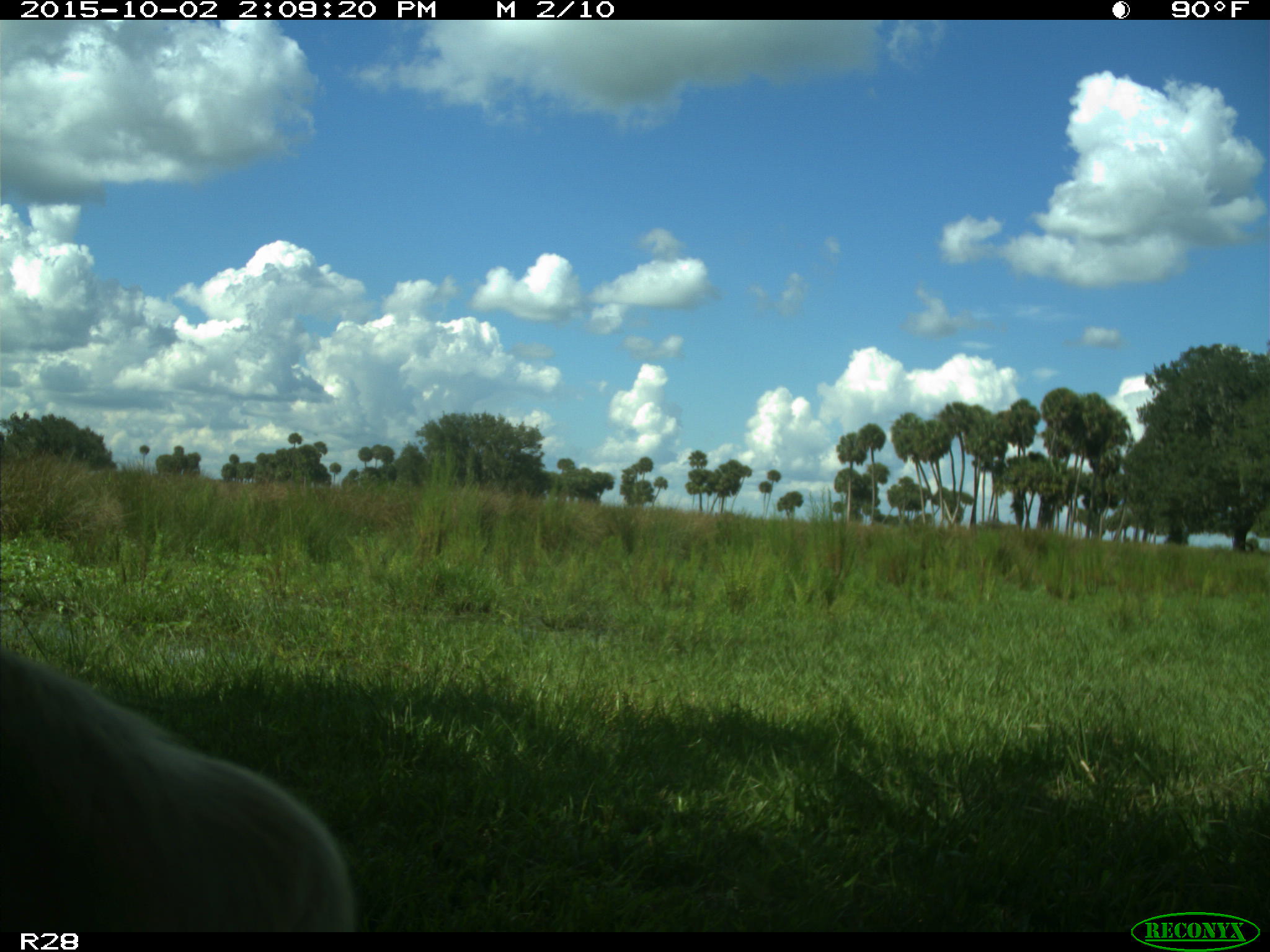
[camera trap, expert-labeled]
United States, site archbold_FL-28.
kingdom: Animalia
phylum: Chordata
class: Mammalia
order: Artiodactyla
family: Bovidae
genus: Bos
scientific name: Bos taurus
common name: domestic cow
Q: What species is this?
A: Bos taurus (domestic cow).